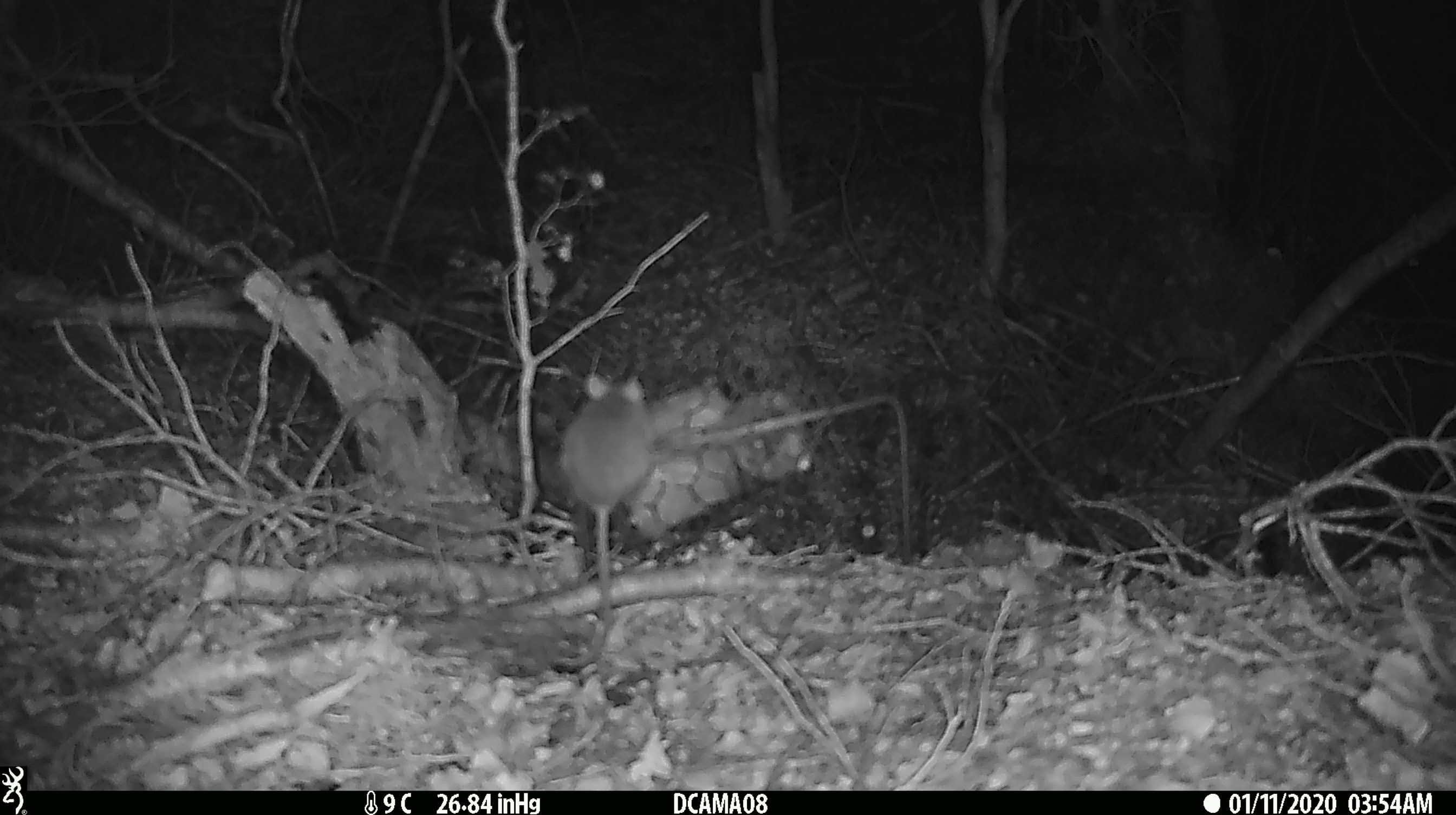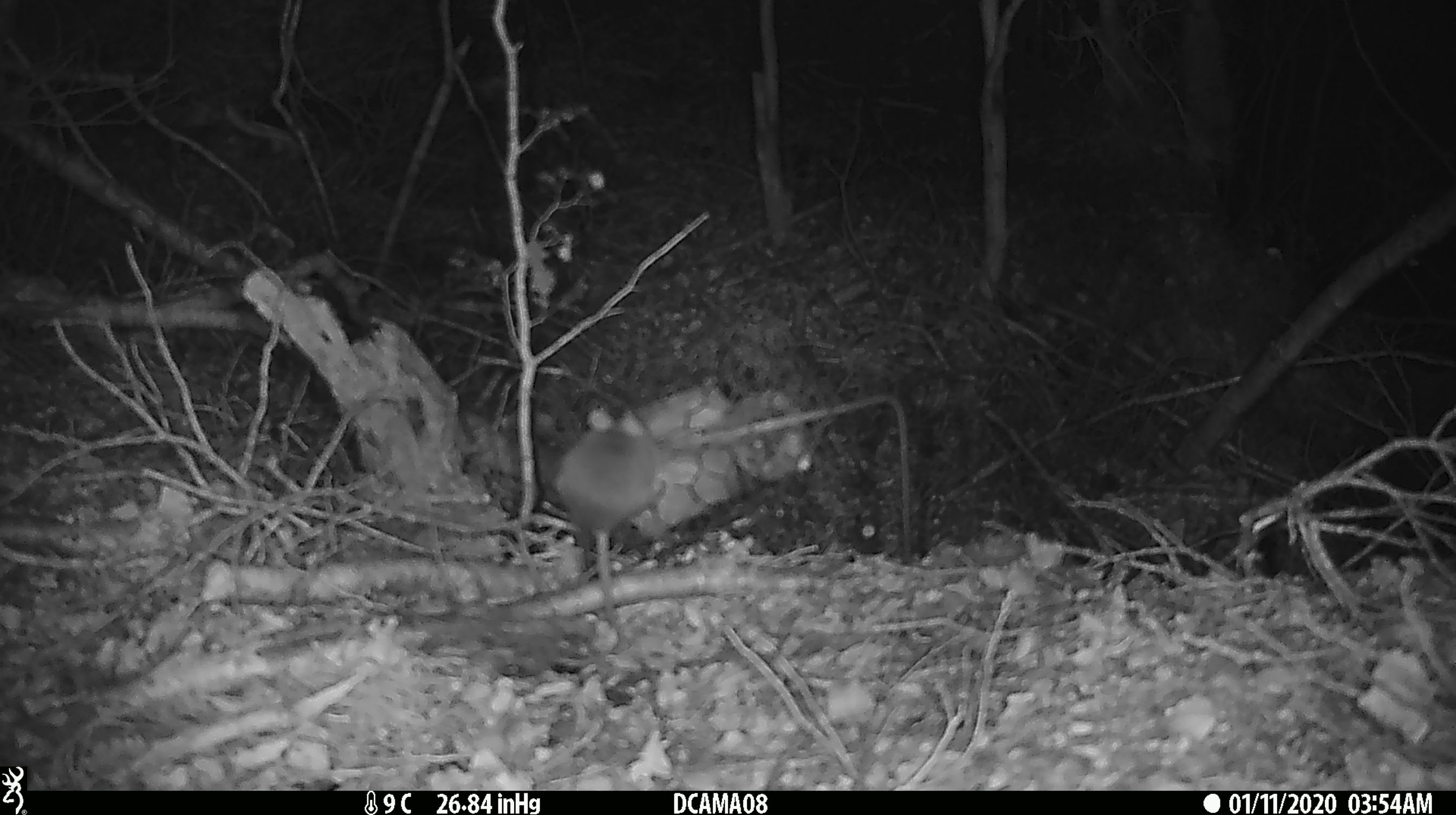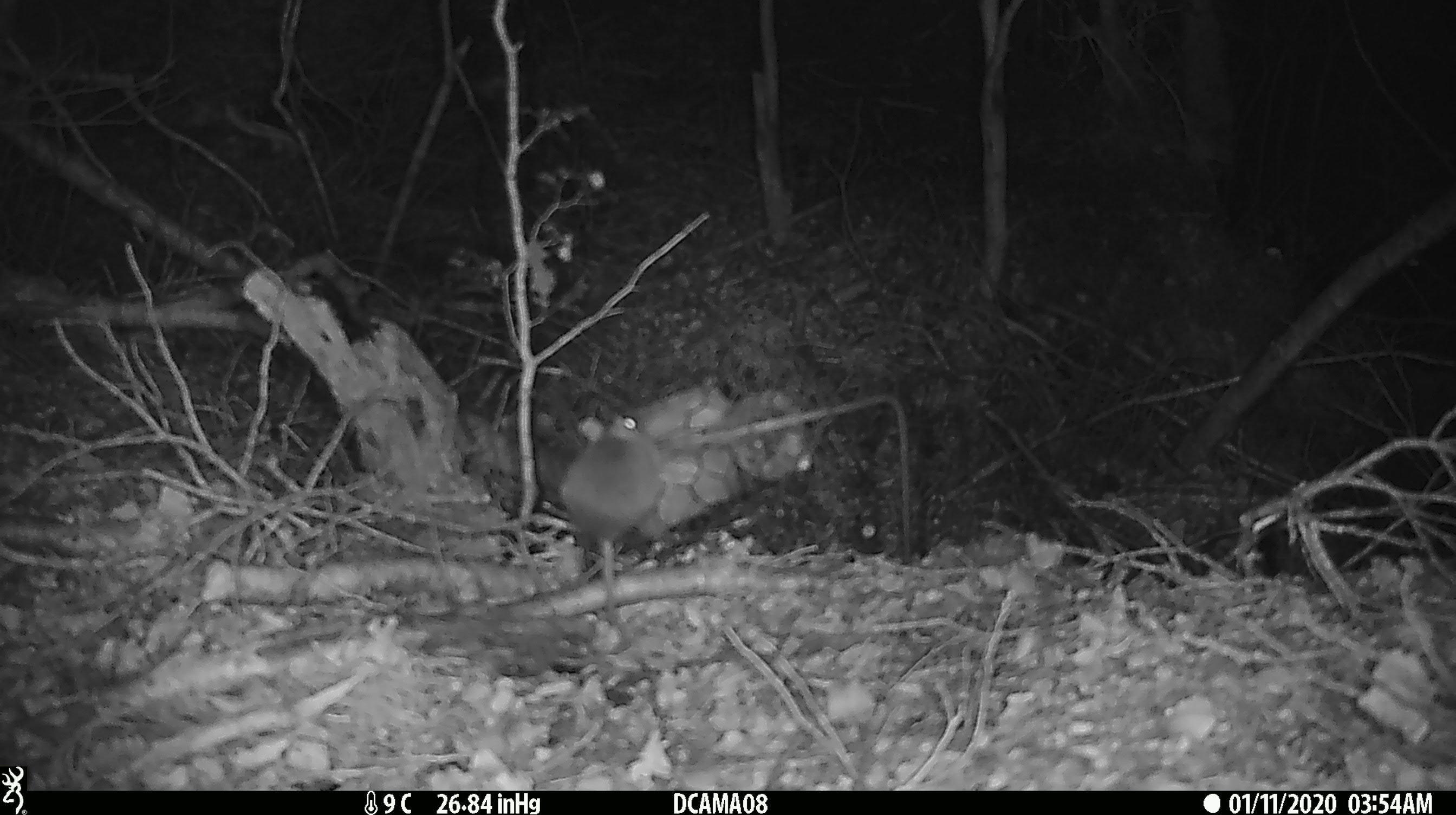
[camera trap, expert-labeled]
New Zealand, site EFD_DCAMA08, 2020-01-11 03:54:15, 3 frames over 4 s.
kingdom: Animalia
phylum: Chordata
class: Mammalia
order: Rodentia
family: Muridae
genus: Mus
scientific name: Mus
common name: mouse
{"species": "mouse (Mus)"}